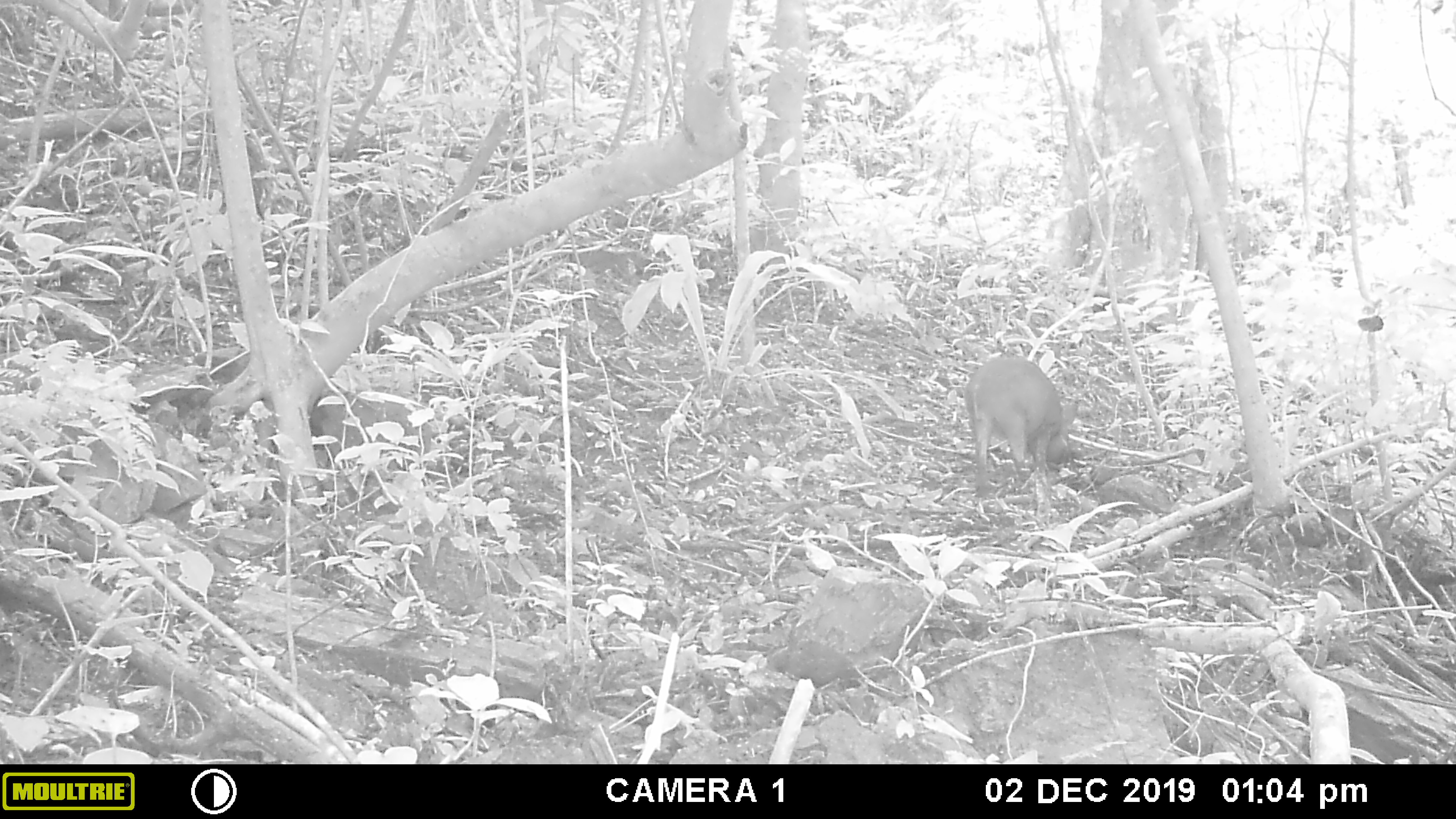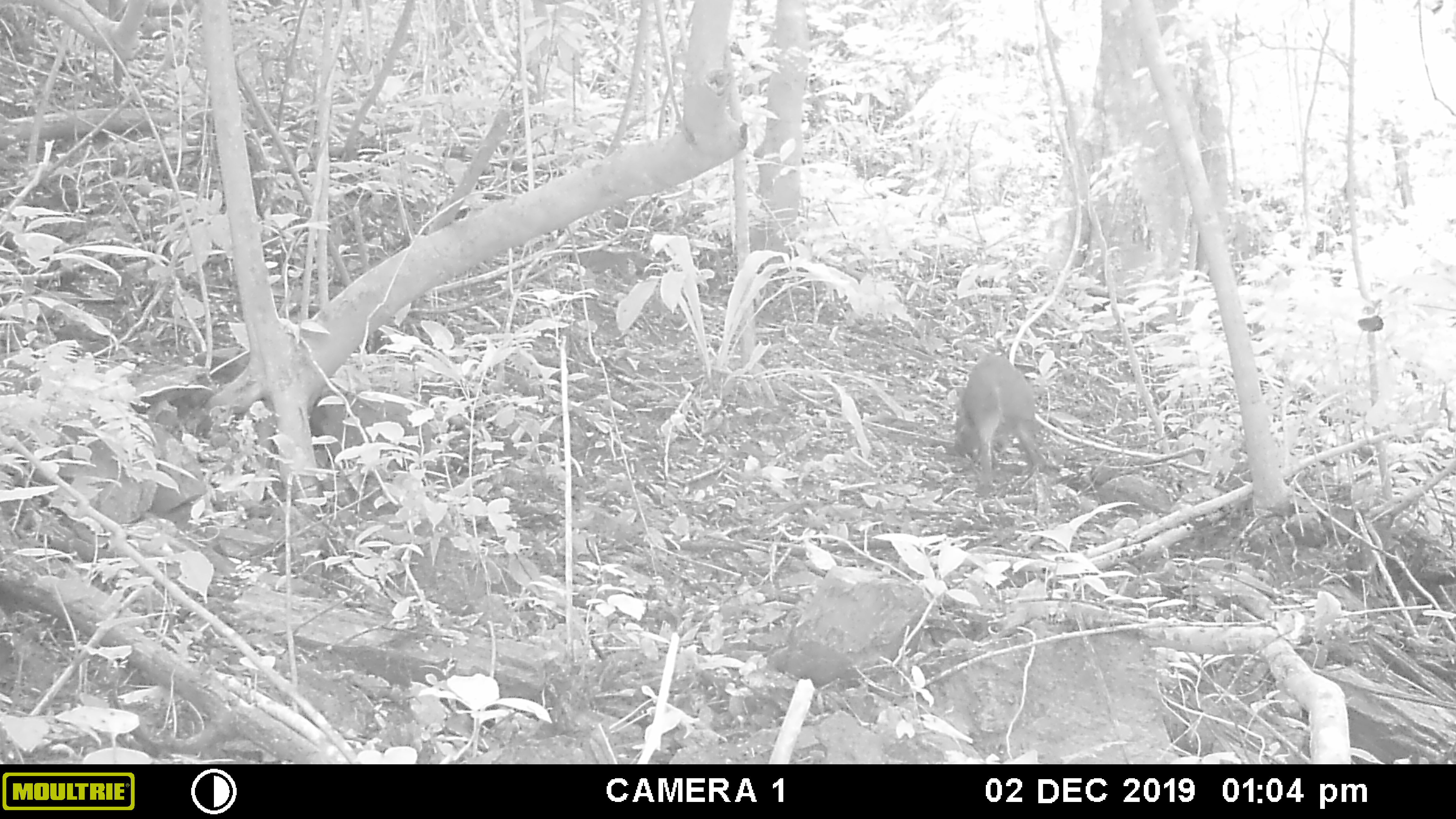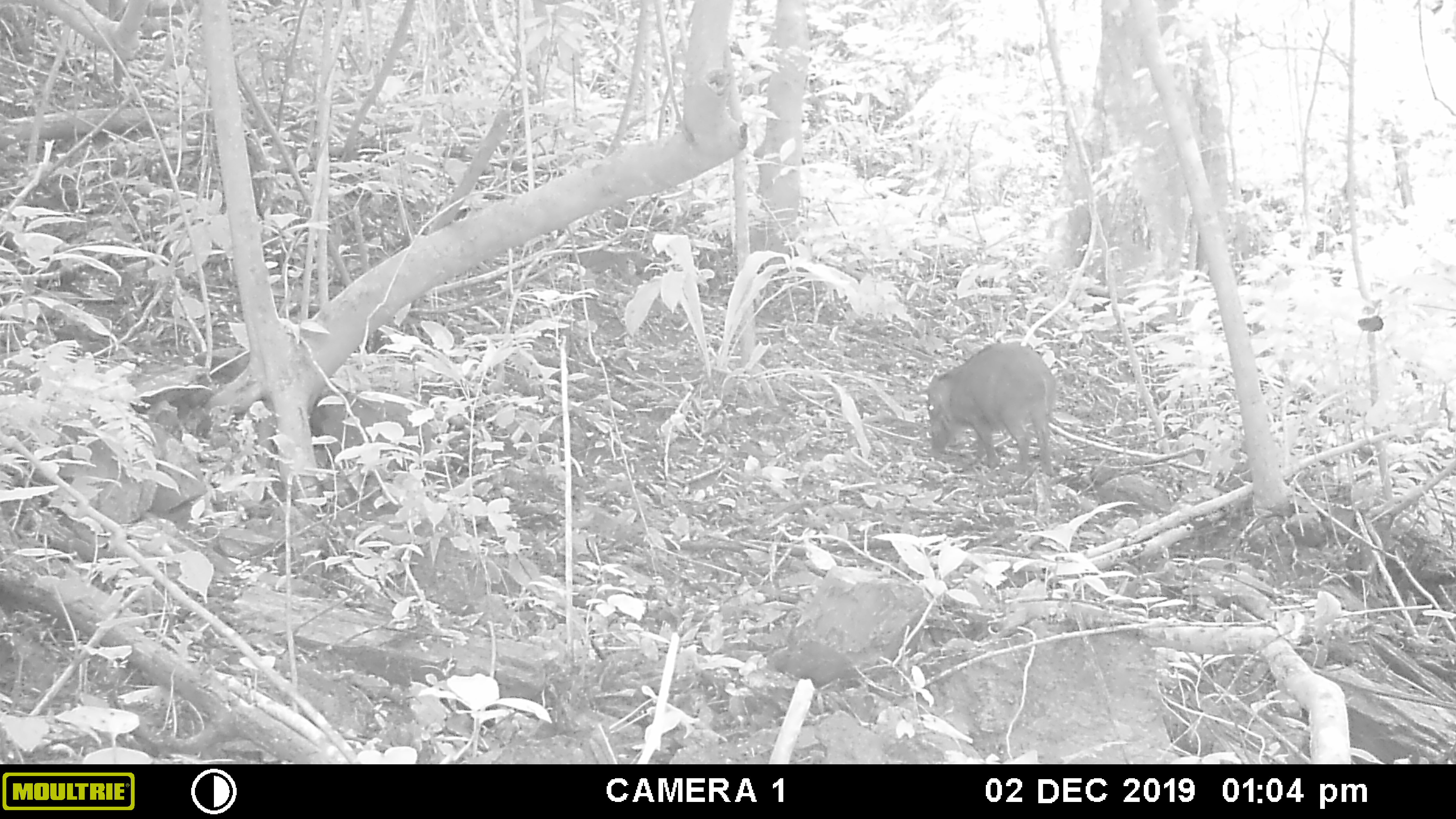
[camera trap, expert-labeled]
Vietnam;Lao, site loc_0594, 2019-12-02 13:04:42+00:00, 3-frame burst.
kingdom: Animalia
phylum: Chordata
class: Mammalia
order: Artiodactyla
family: Suidae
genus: Sus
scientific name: Sus scrofa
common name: eurasian wild pig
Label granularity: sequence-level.